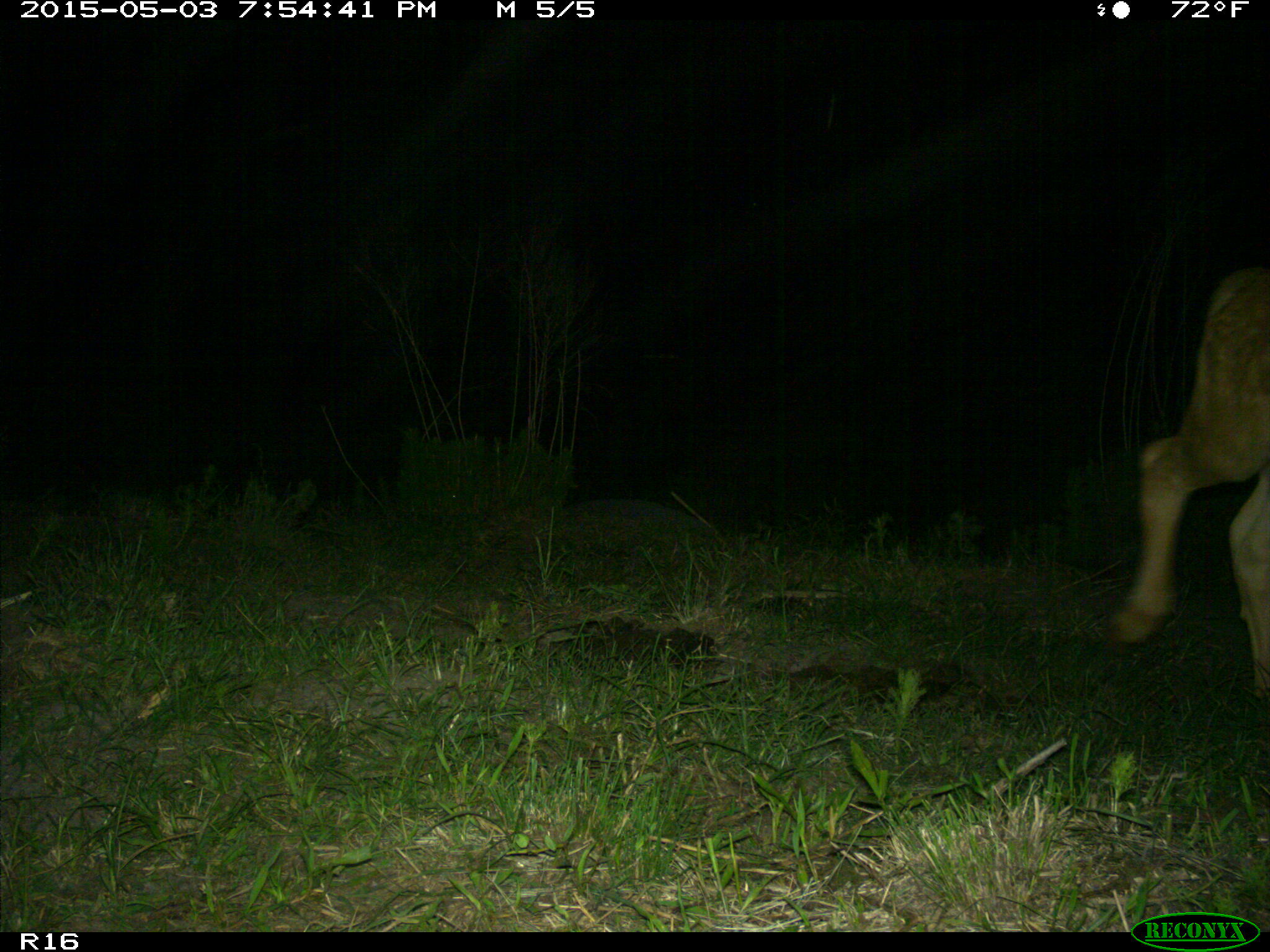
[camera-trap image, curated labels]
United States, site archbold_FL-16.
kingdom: Animalia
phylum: Chordata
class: Mammalia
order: Artiodactyla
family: Bovidae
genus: Bos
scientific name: Bos taurus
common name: domestic cow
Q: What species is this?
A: Bos taurus (domestic cow).